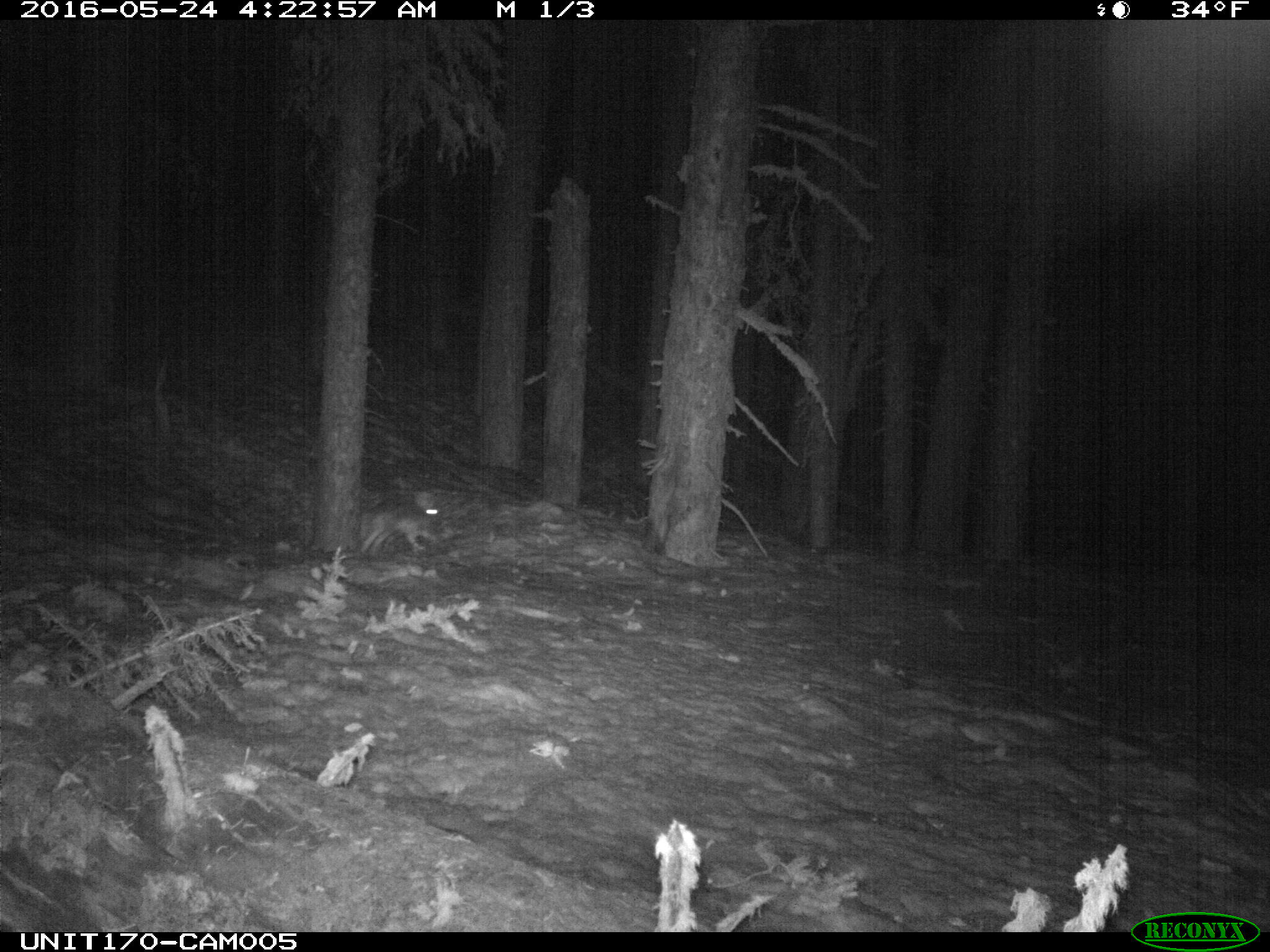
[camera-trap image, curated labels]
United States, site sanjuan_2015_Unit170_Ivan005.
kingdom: Animalia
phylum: Chordata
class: Mammalia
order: Lagomorpha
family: Leporidae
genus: Lepus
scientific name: Lepus americanus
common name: snowshoe hare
Lepus americanus (snowshoe hare).